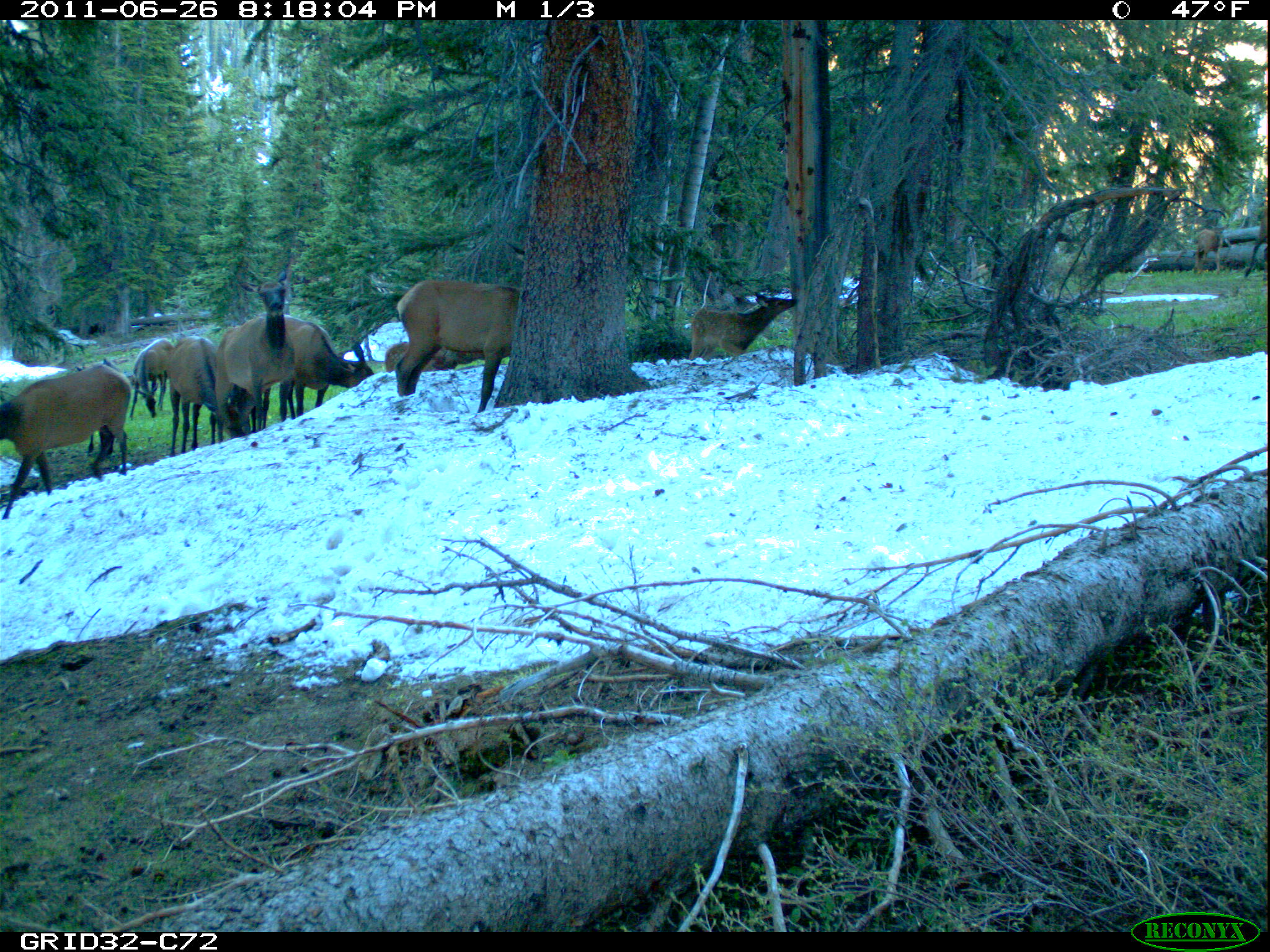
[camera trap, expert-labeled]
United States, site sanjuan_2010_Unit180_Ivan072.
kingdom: Animalia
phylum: Chordata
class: Mammalia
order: Artiodactyla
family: Cervidae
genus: Cervus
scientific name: Cervus elaphus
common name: red deer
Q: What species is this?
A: Cervus elaphus (red deer).